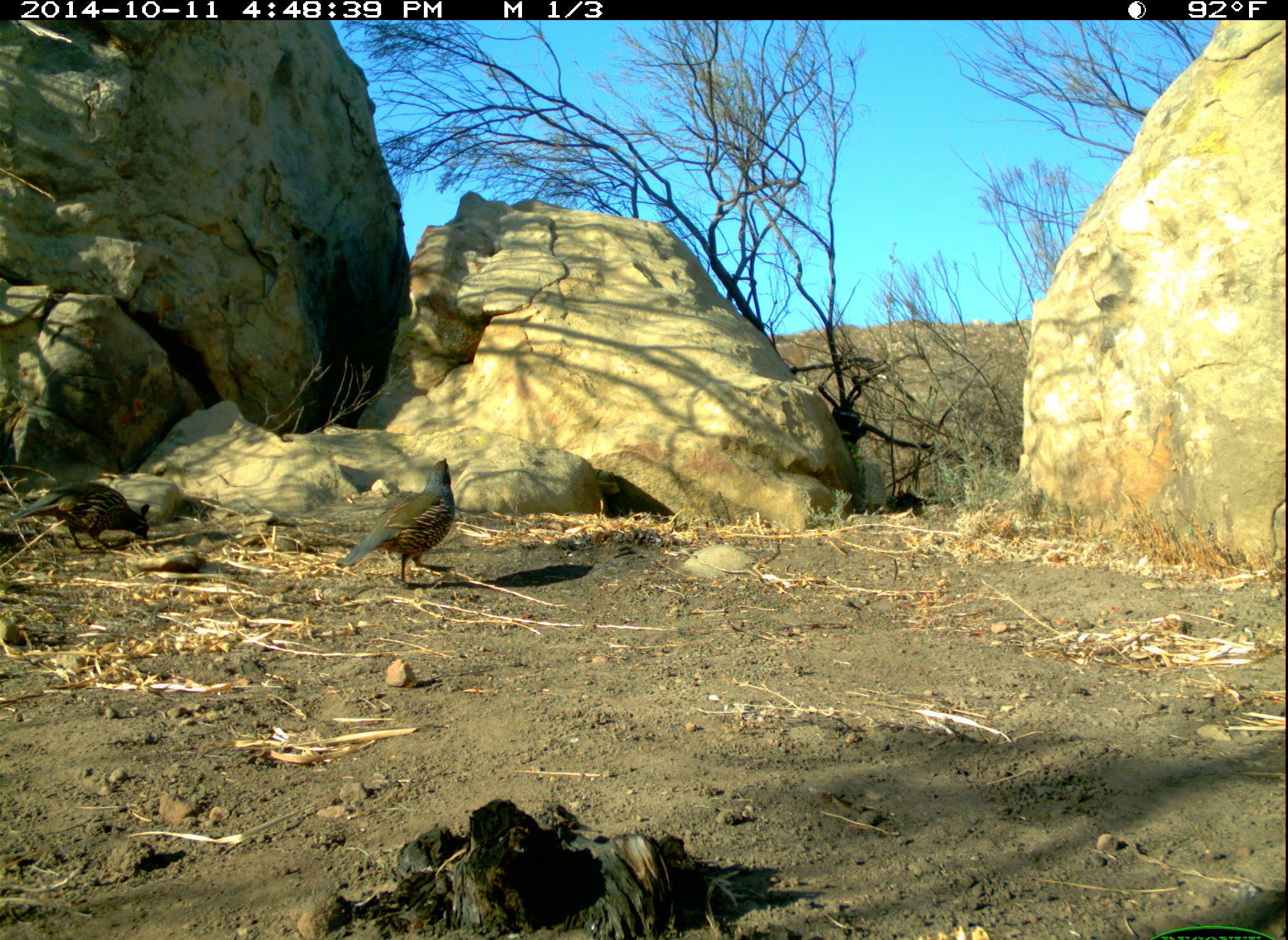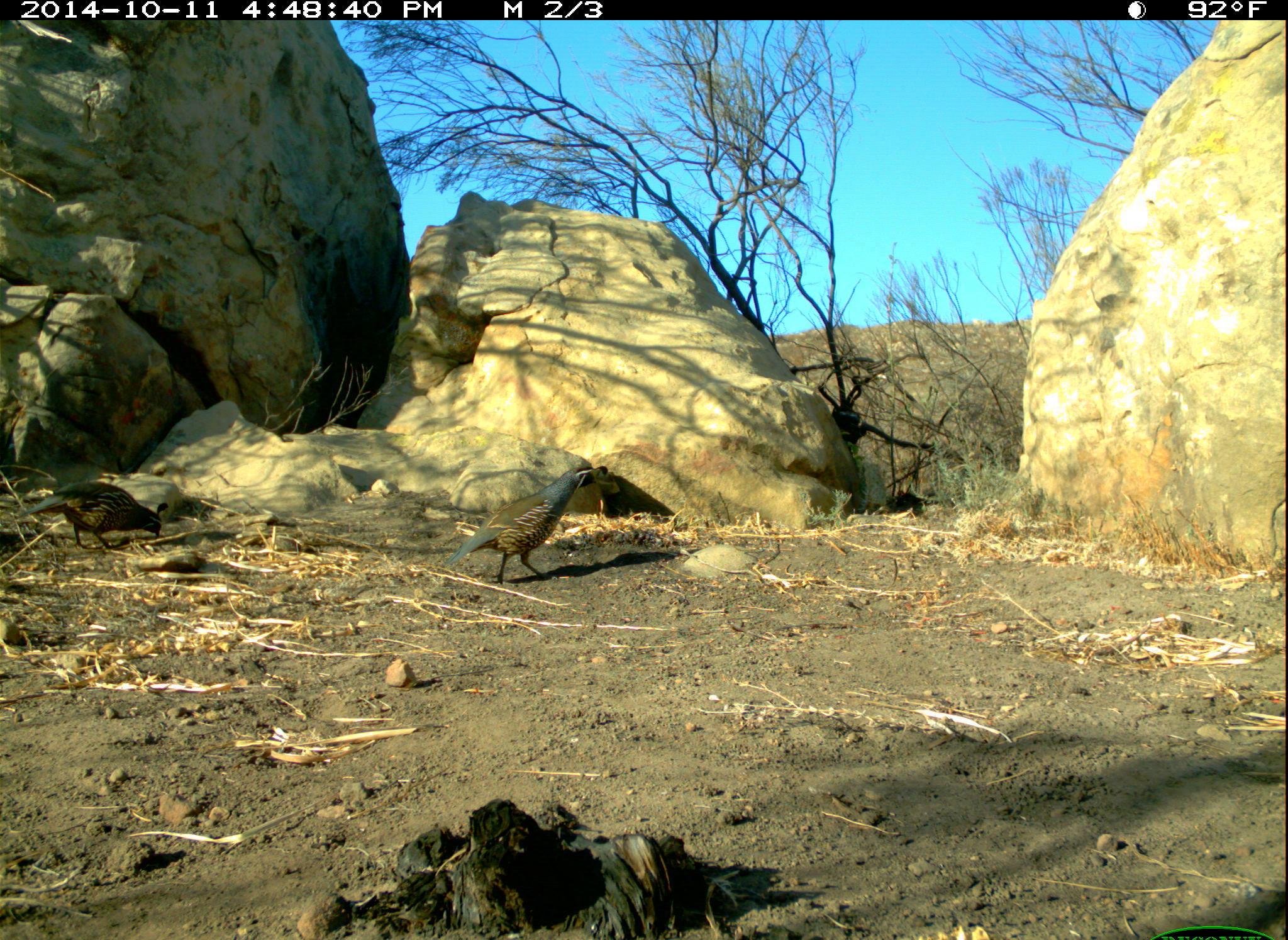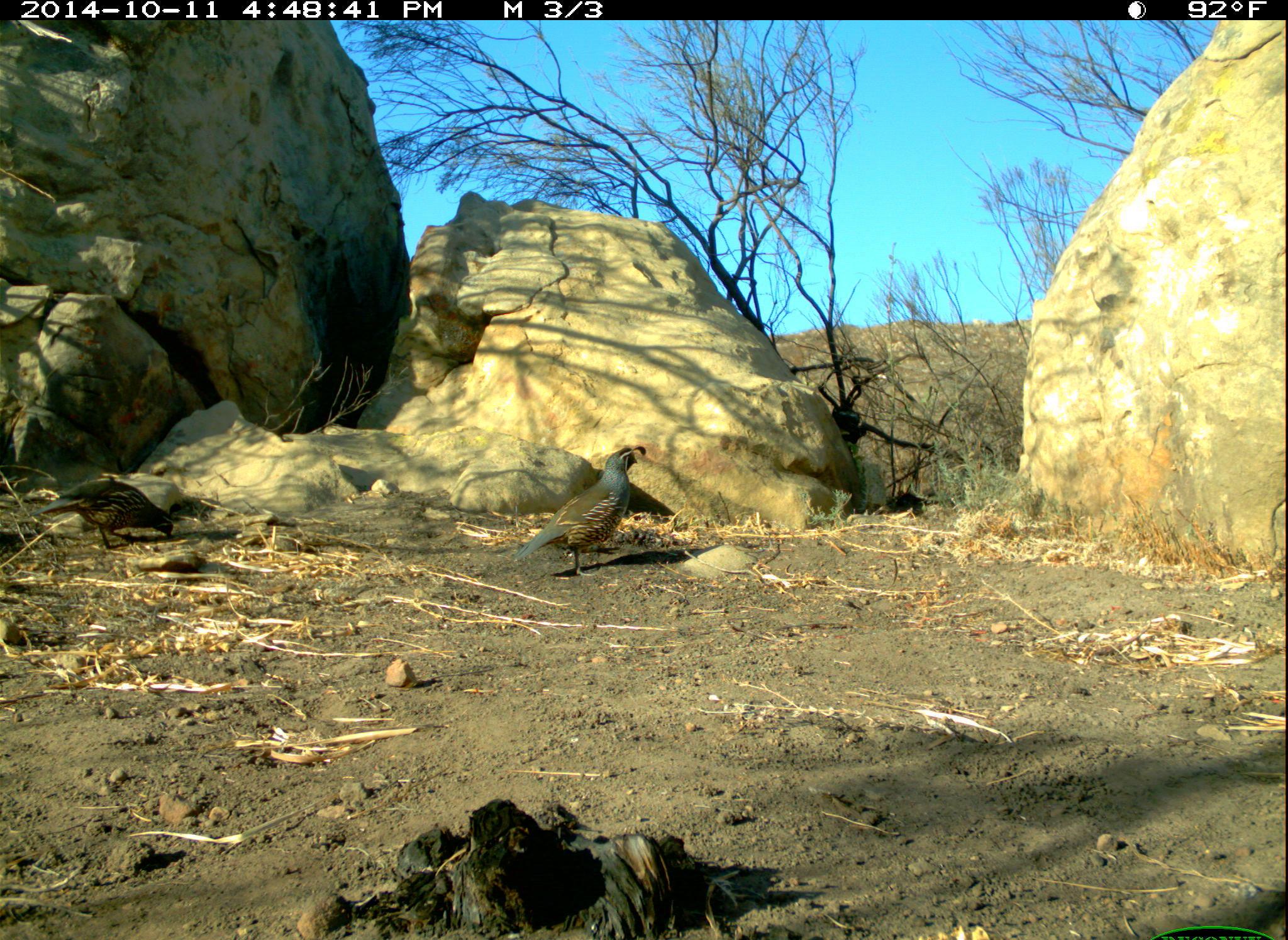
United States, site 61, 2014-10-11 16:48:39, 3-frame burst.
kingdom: Animalia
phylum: Chordata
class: Aves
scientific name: Aves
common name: bird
Bird (Aves).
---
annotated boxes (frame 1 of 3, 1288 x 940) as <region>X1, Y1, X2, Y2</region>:
bird: <region>325, 448, 478, 601</region>; <region>10, 464, 164, 565</region>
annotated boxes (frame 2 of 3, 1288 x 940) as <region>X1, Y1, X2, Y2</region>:
bird: <region>436, 457, 615, 595</region>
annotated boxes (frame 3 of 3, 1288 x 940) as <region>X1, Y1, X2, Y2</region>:
bird: <region>396, 396, 776, 657</region>